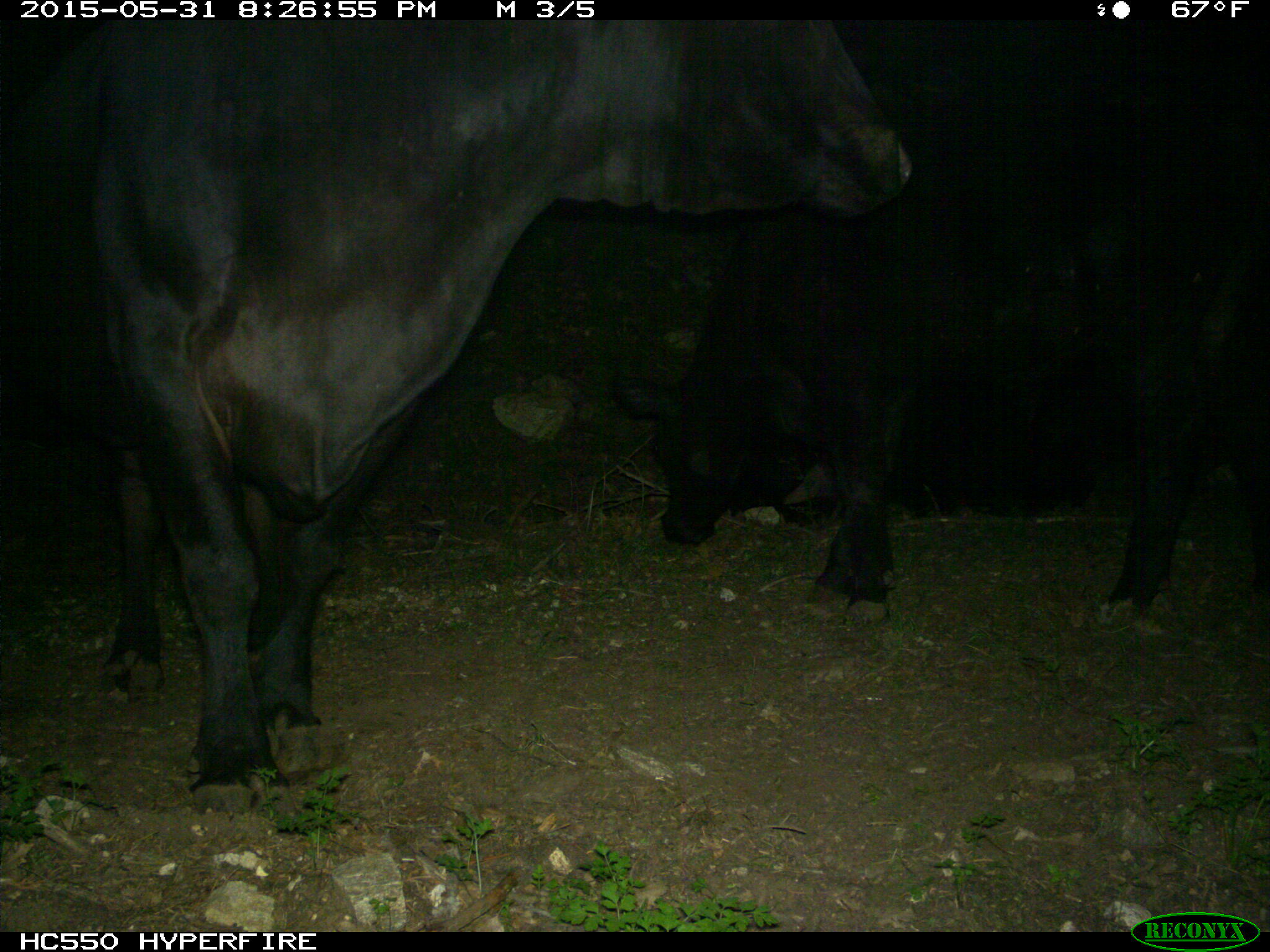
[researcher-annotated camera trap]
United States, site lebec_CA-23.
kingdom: Animalia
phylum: Chordata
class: Mammalia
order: Artiodactyla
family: Bovidae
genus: Bos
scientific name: Bos taurus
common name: domestic cow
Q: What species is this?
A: Bos taurus (domestic cow).